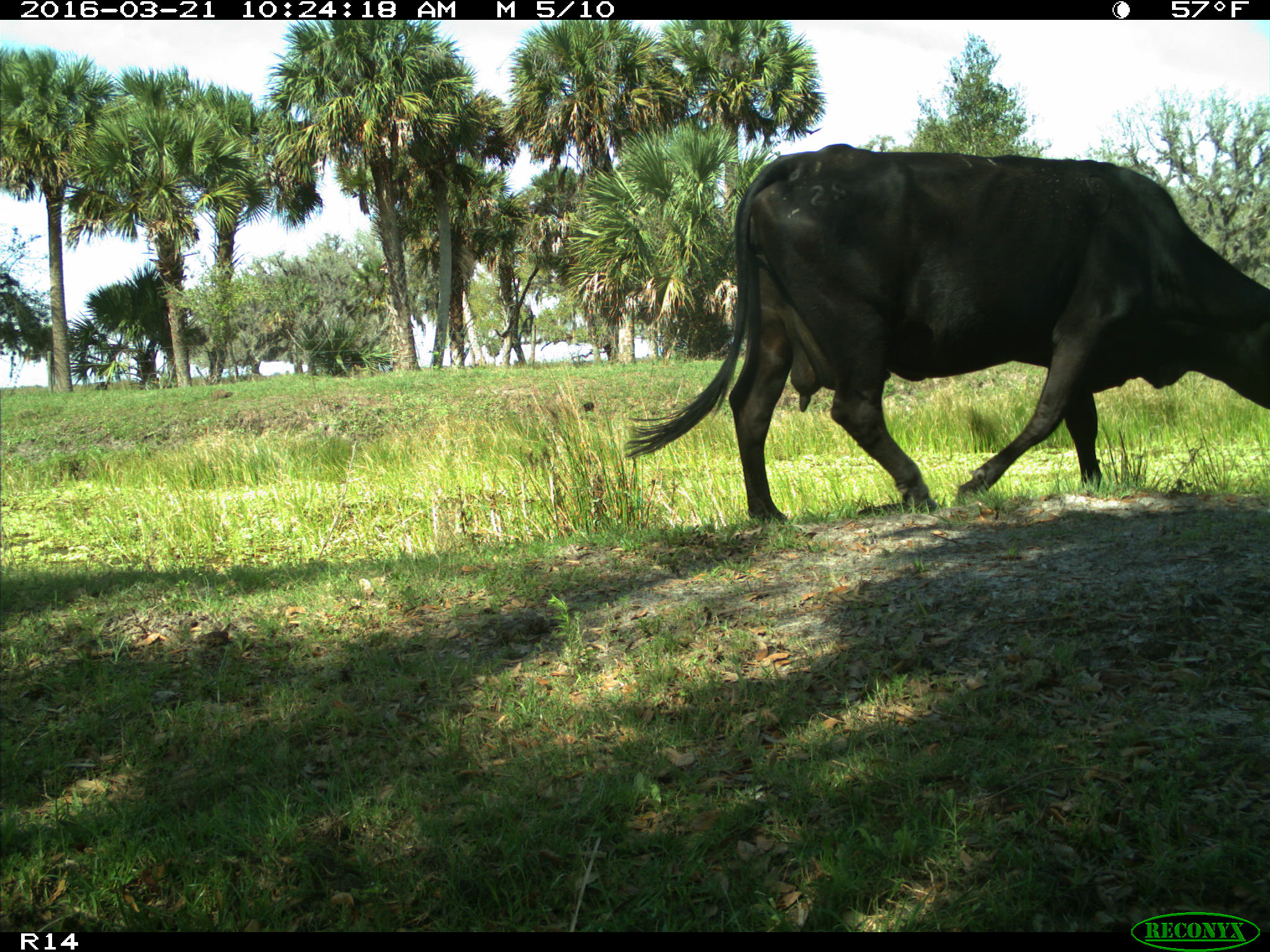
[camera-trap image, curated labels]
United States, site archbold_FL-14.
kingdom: Animalia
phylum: Chordata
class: Mammalia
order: Artiodactyla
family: Bovidae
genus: Bos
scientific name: Bos taurus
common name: domestic cow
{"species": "Bos taurus (domestic cow)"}